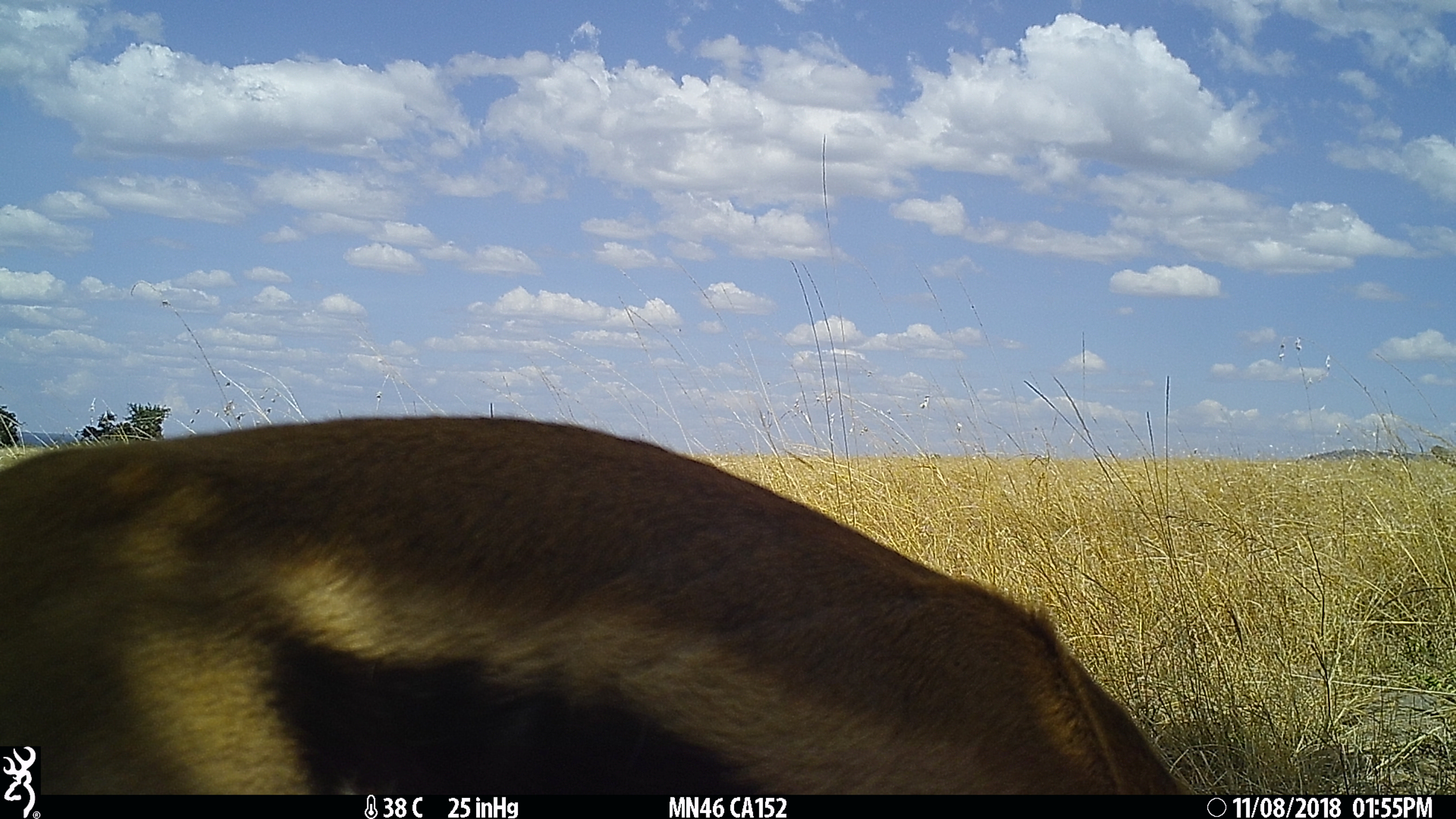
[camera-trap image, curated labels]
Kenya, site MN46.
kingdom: Animalia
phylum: Chordata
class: Mammalia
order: Artiodactyla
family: Bovidae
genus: Eudorcas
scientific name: Eudorcas thomsonii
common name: thomon's gazelle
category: gazelle thomsons